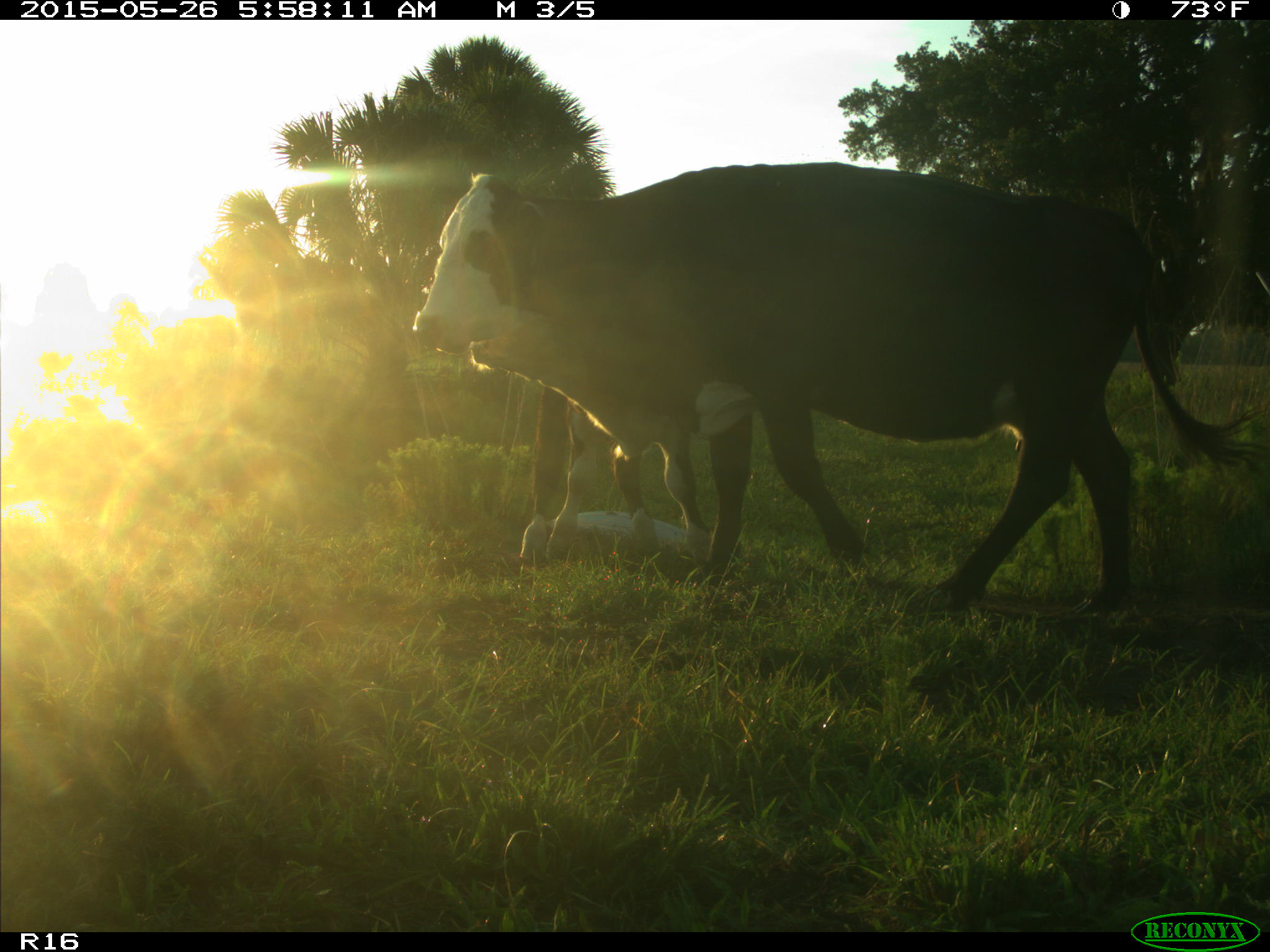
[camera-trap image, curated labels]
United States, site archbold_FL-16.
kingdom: Animalia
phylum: Chordata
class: Mammalia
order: Artiodactyla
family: Bovidae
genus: Bos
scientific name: Bos taurus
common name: domestic cow